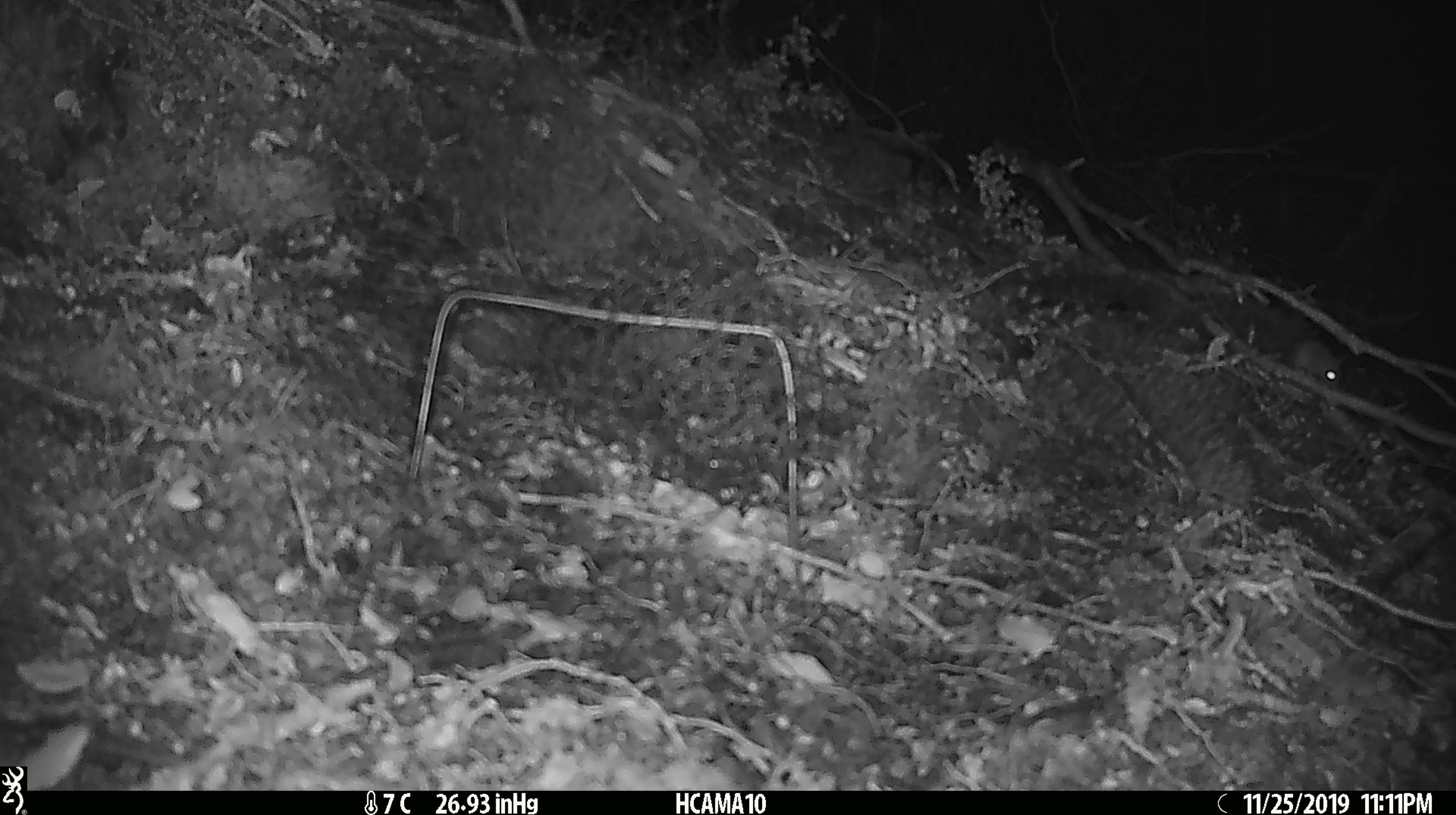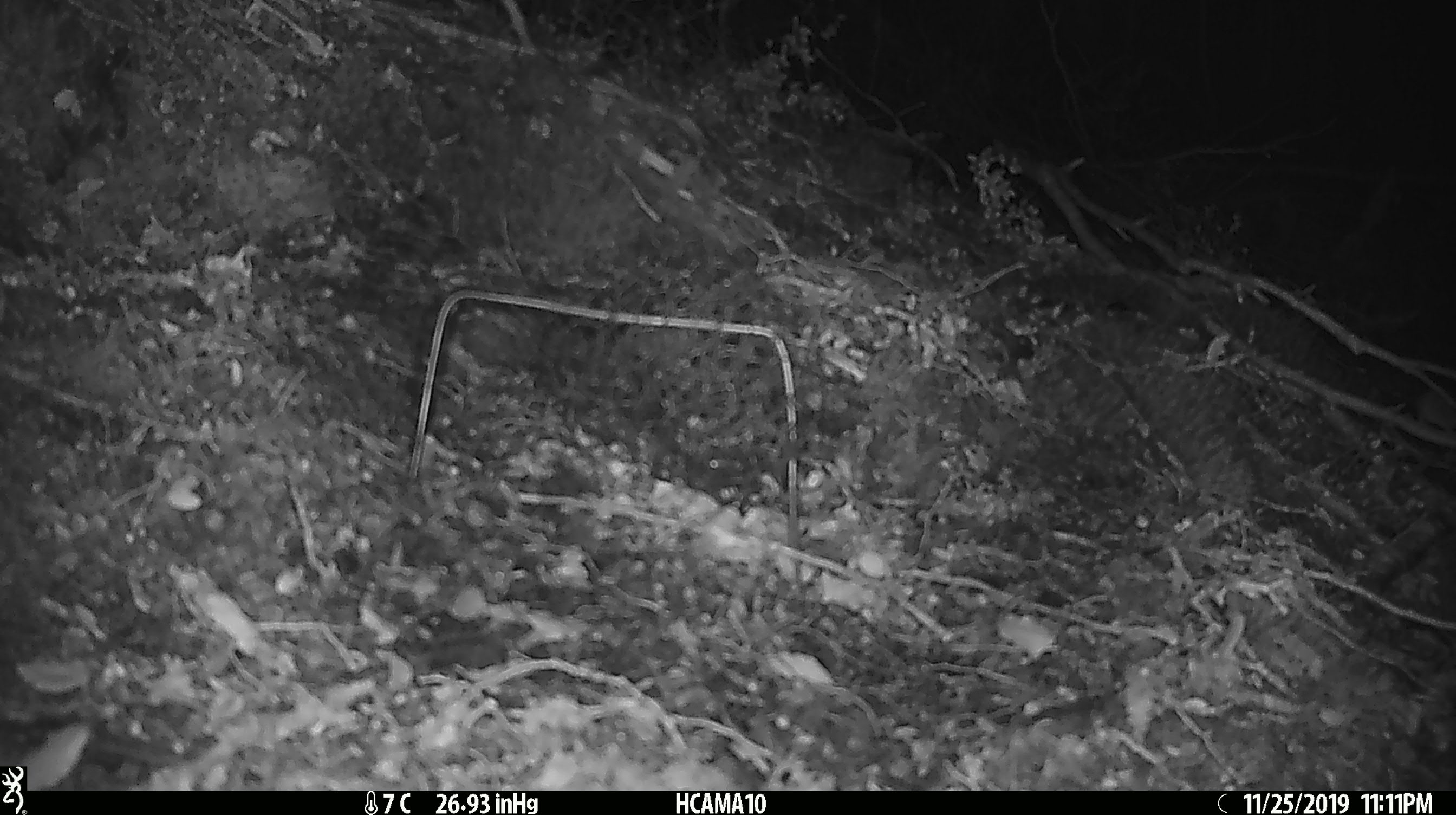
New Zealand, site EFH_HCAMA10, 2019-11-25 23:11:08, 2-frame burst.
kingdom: Animalia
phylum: Chordata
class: Mammalia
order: Rodentia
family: Muridae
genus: Mus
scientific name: Mus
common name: mouse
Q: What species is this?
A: Mouse (Mus).